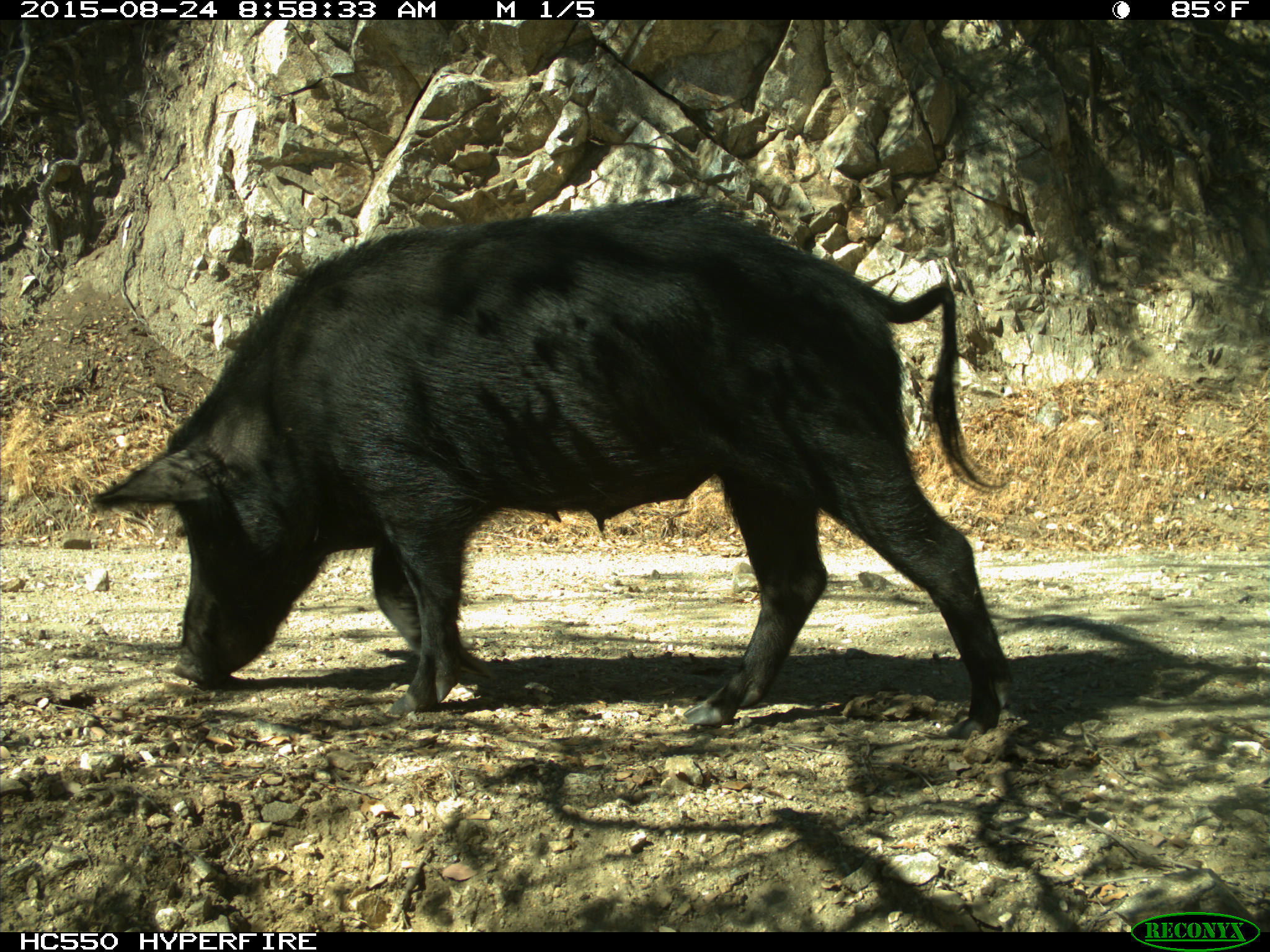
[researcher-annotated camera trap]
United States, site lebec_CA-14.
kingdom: Animalia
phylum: Chordata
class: Mammalia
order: Artiodactyla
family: Suidae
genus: Sus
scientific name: Sus scrofa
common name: wild boar